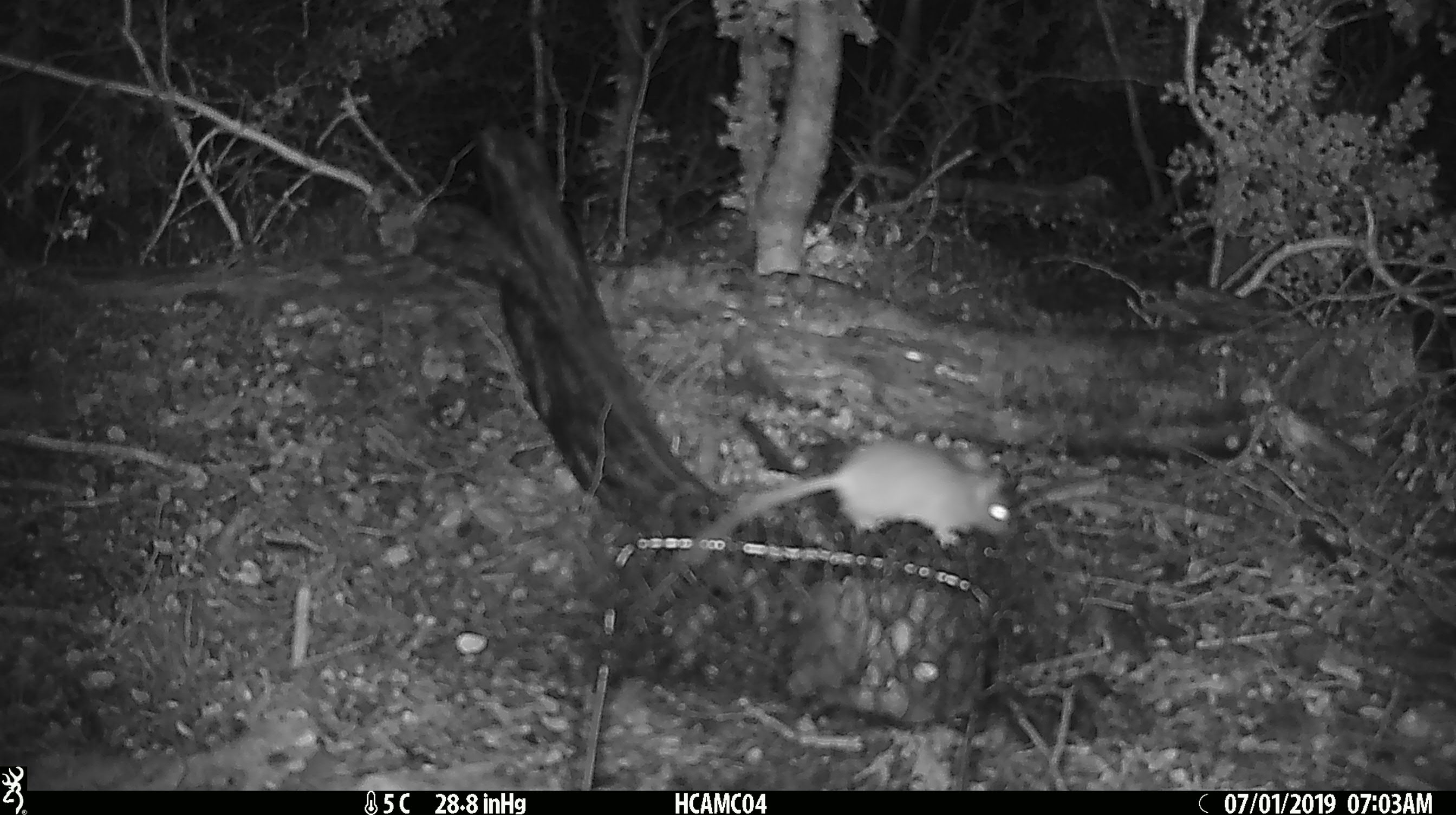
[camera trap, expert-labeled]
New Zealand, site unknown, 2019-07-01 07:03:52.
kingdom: Animalia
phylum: Chordata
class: Mammalia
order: Rodentia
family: Muridae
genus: Mus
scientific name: Mus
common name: mouse